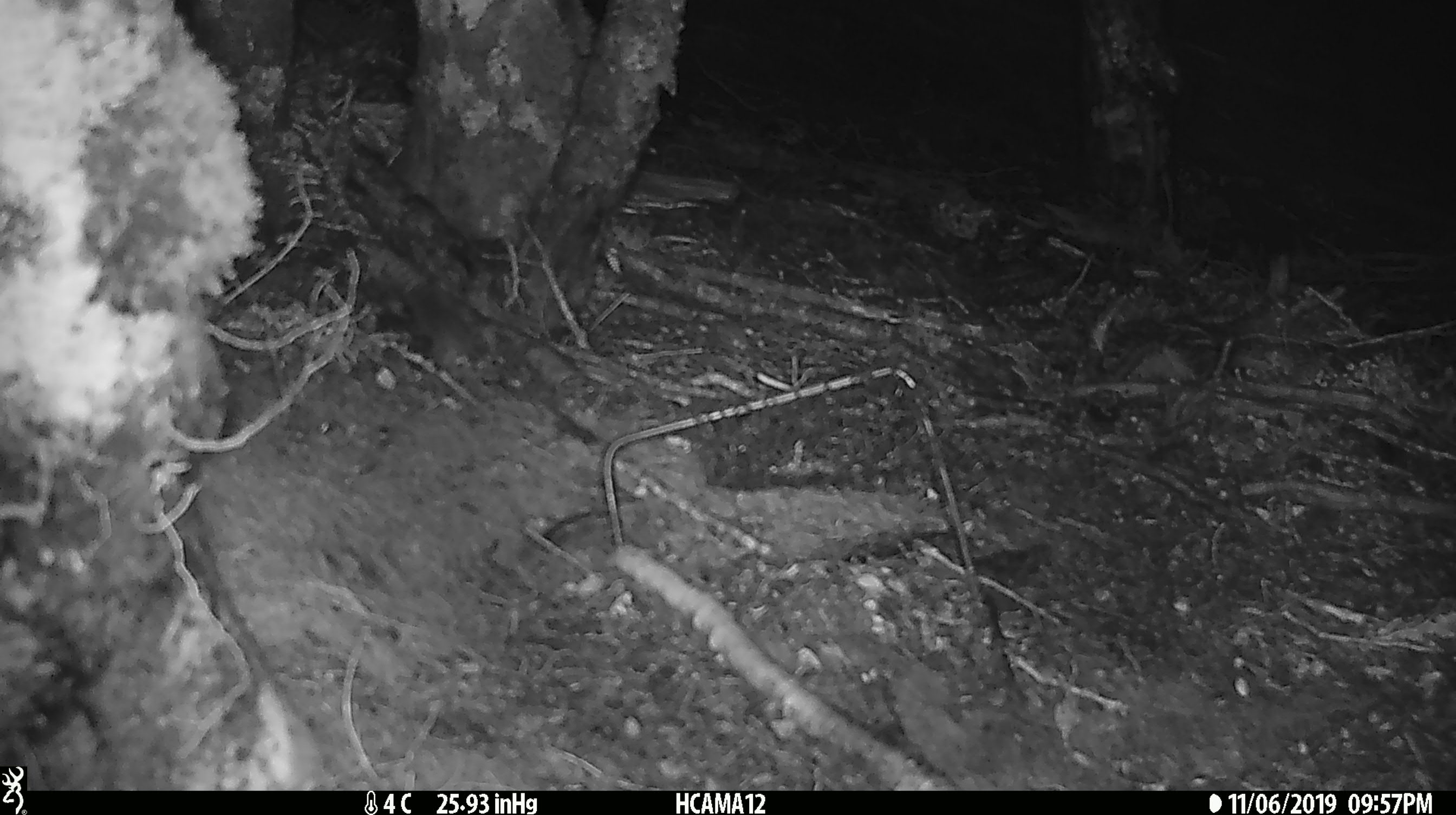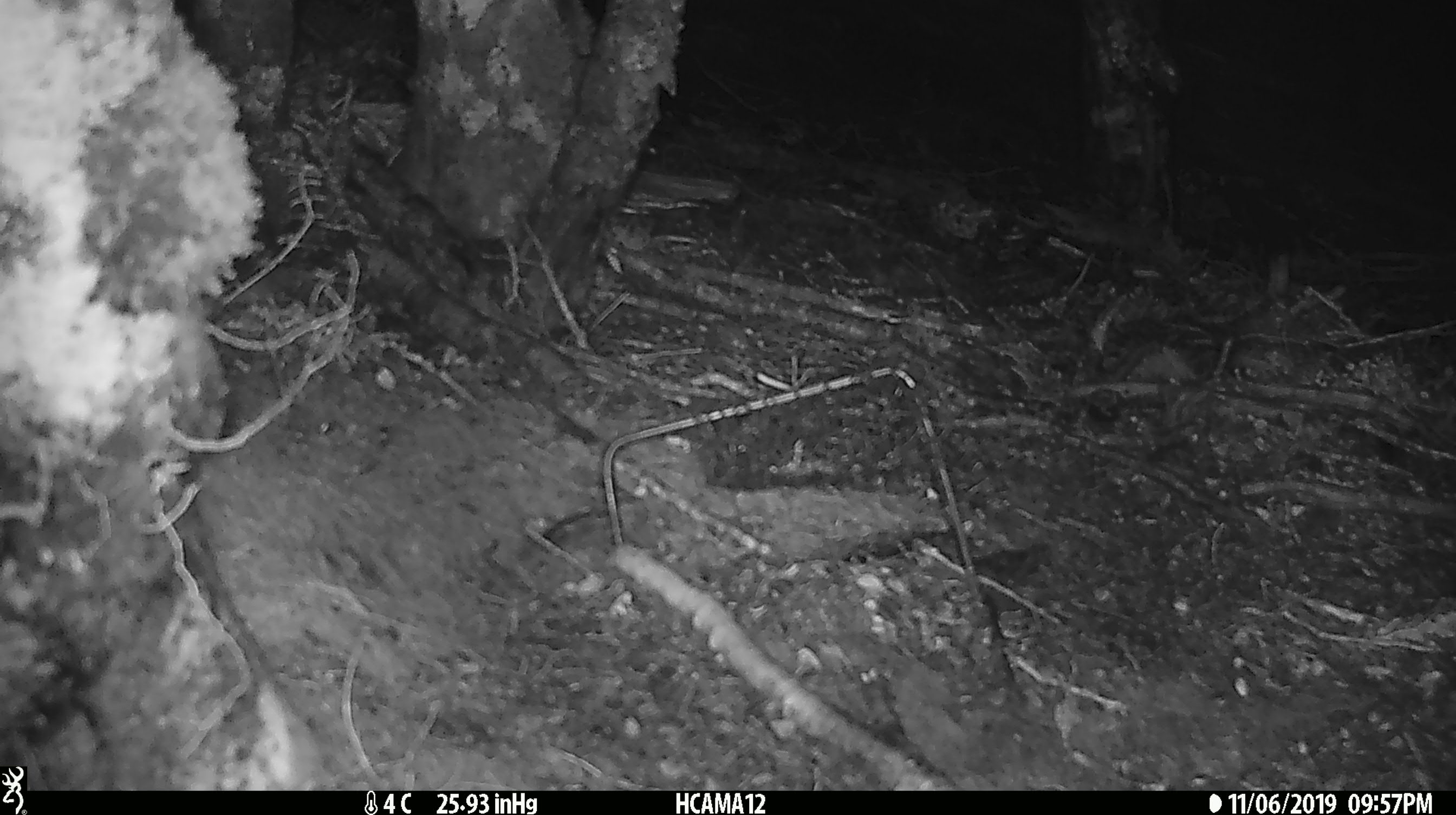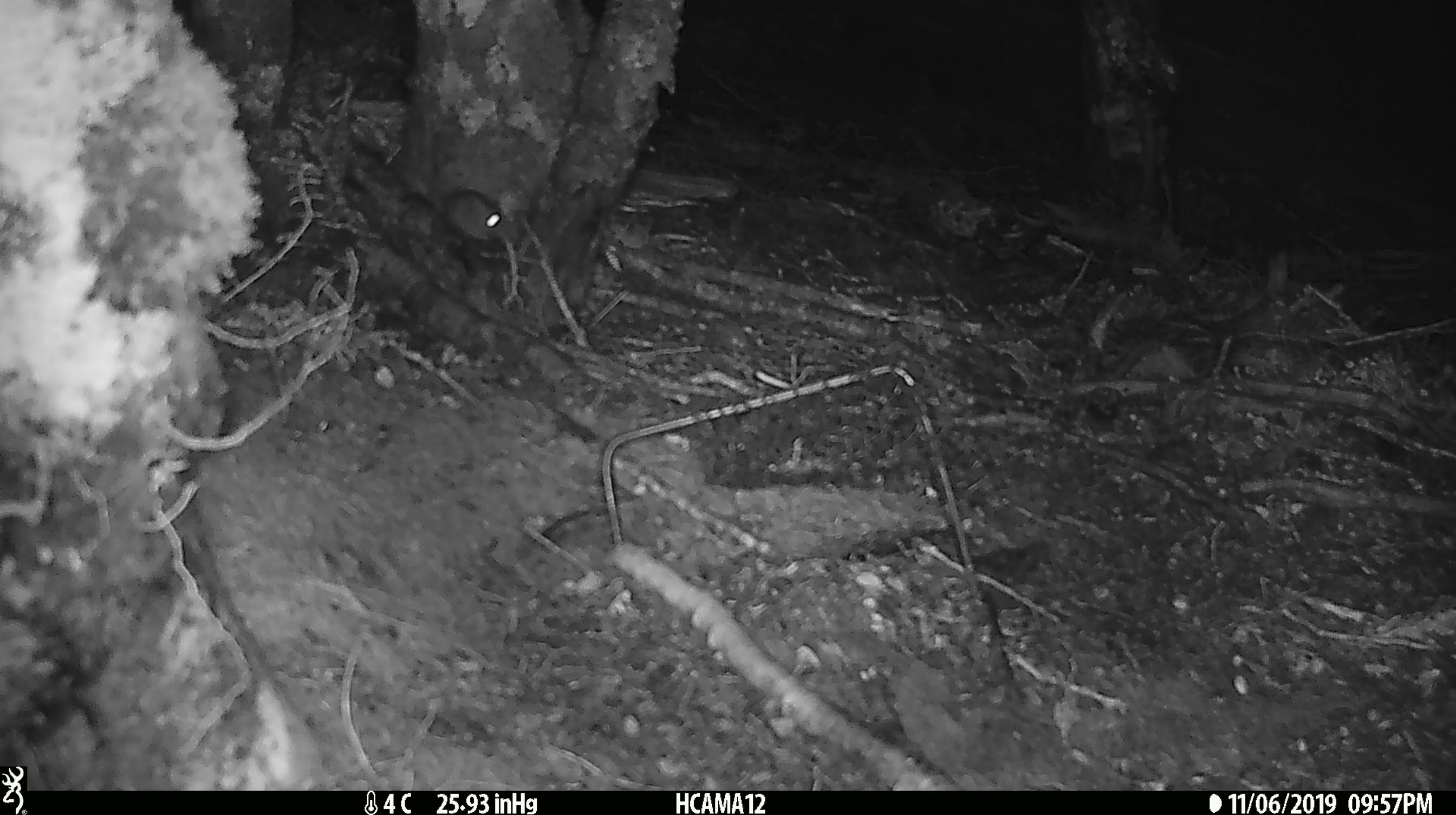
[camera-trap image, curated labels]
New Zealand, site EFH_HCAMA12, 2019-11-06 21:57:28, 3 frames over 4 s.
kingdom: Animalia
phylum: Chordata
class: Mammalia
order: Rodentia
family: Muridae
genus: Mus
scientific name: Mus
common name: mouse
Mouse (Mus).